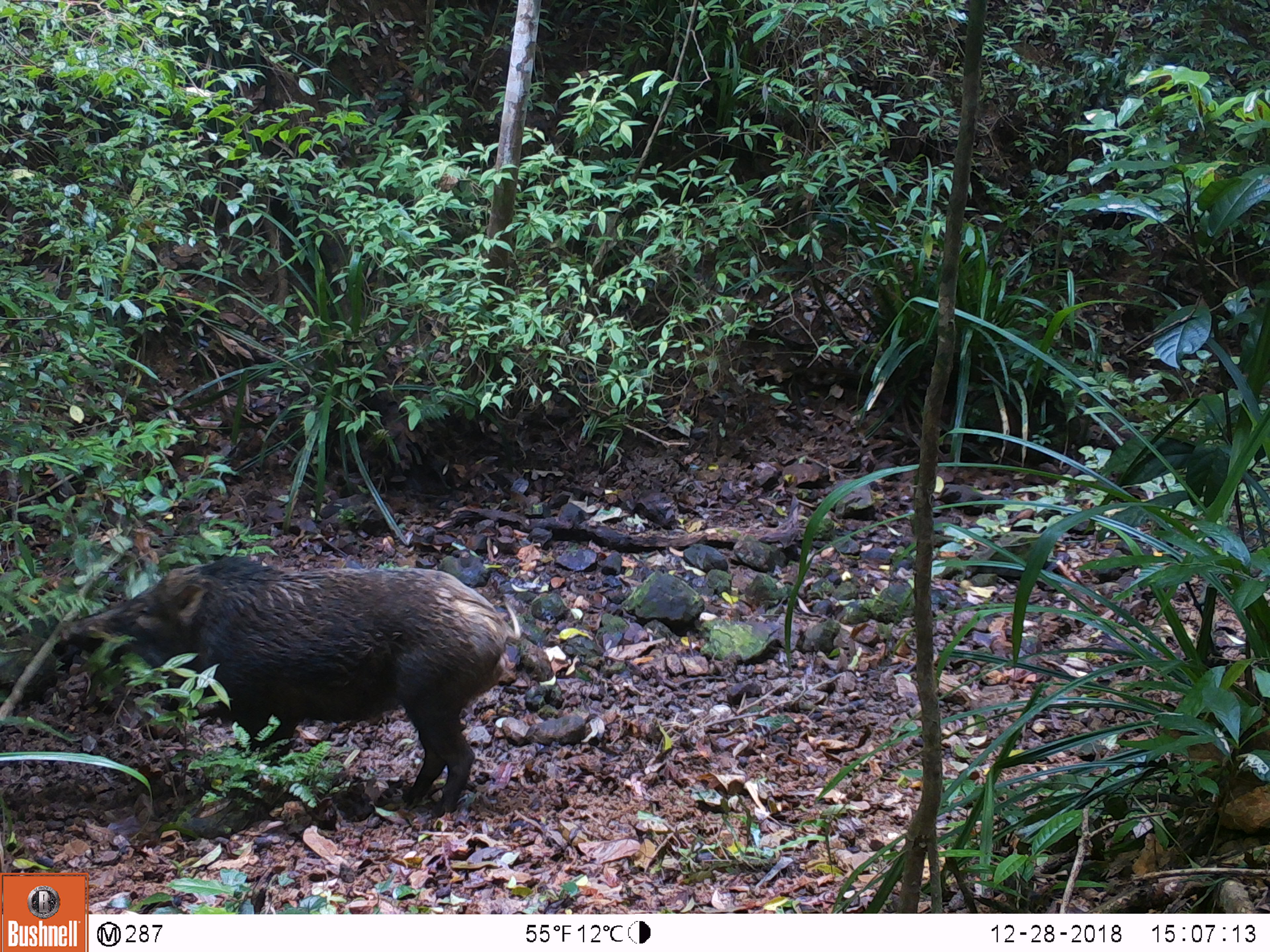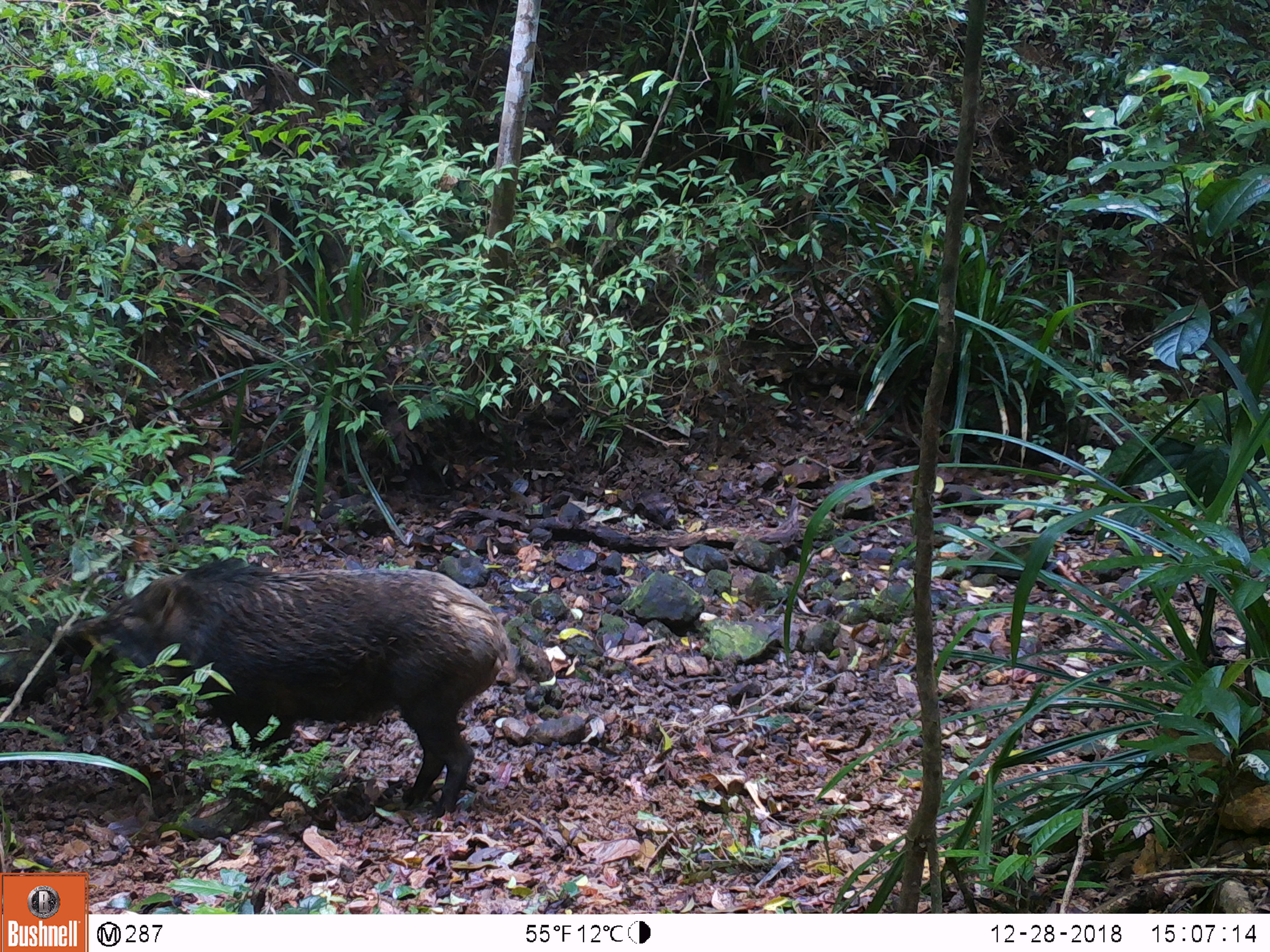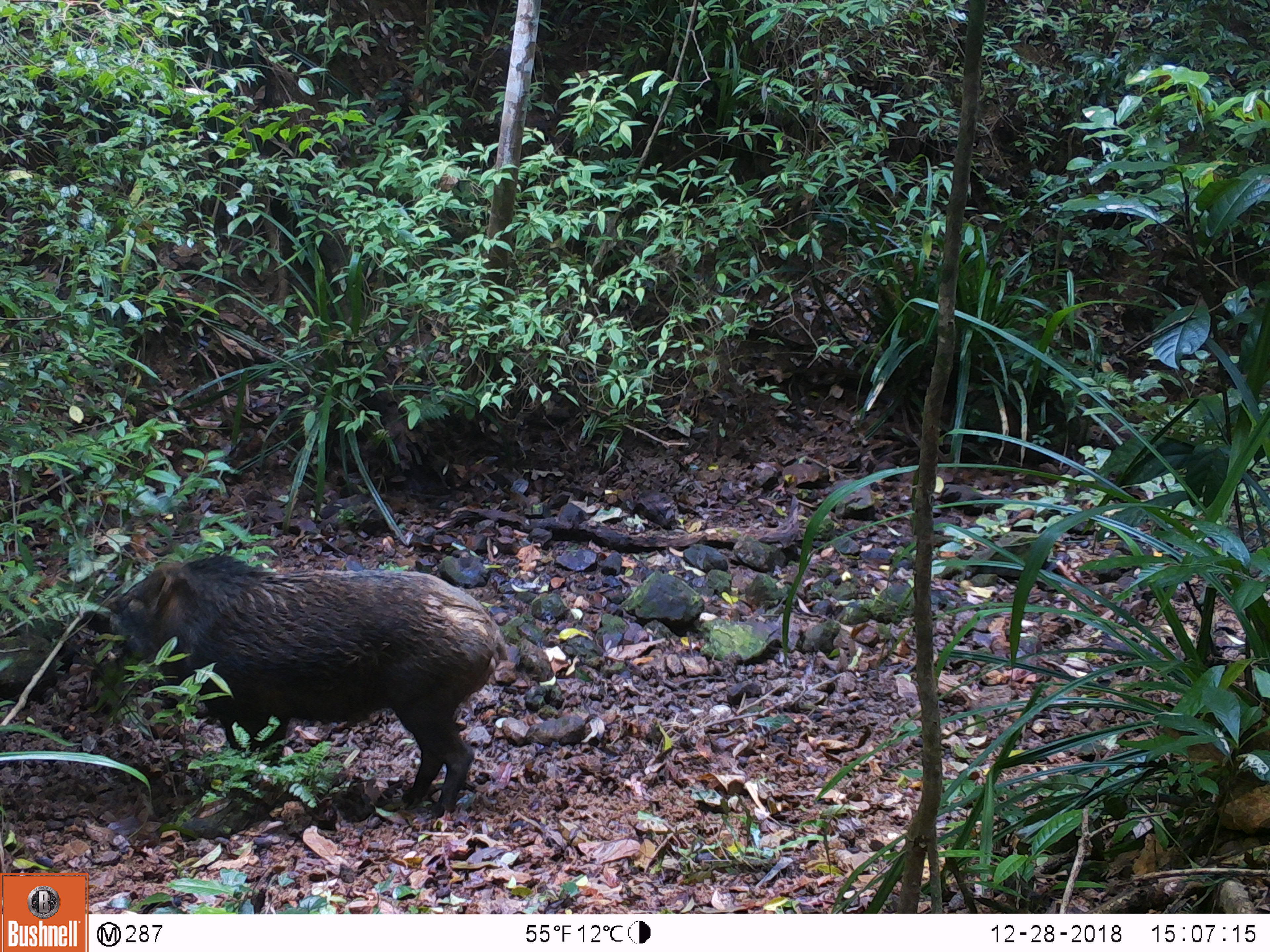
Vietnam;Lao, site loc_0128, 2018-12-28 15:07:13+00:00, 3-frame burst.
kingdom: Animalia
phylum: Chordata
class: Mammalia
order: Artiodactyla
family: Suidae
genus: Sus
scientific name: Sus scrofa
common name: eurasian wild pig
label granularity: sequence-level